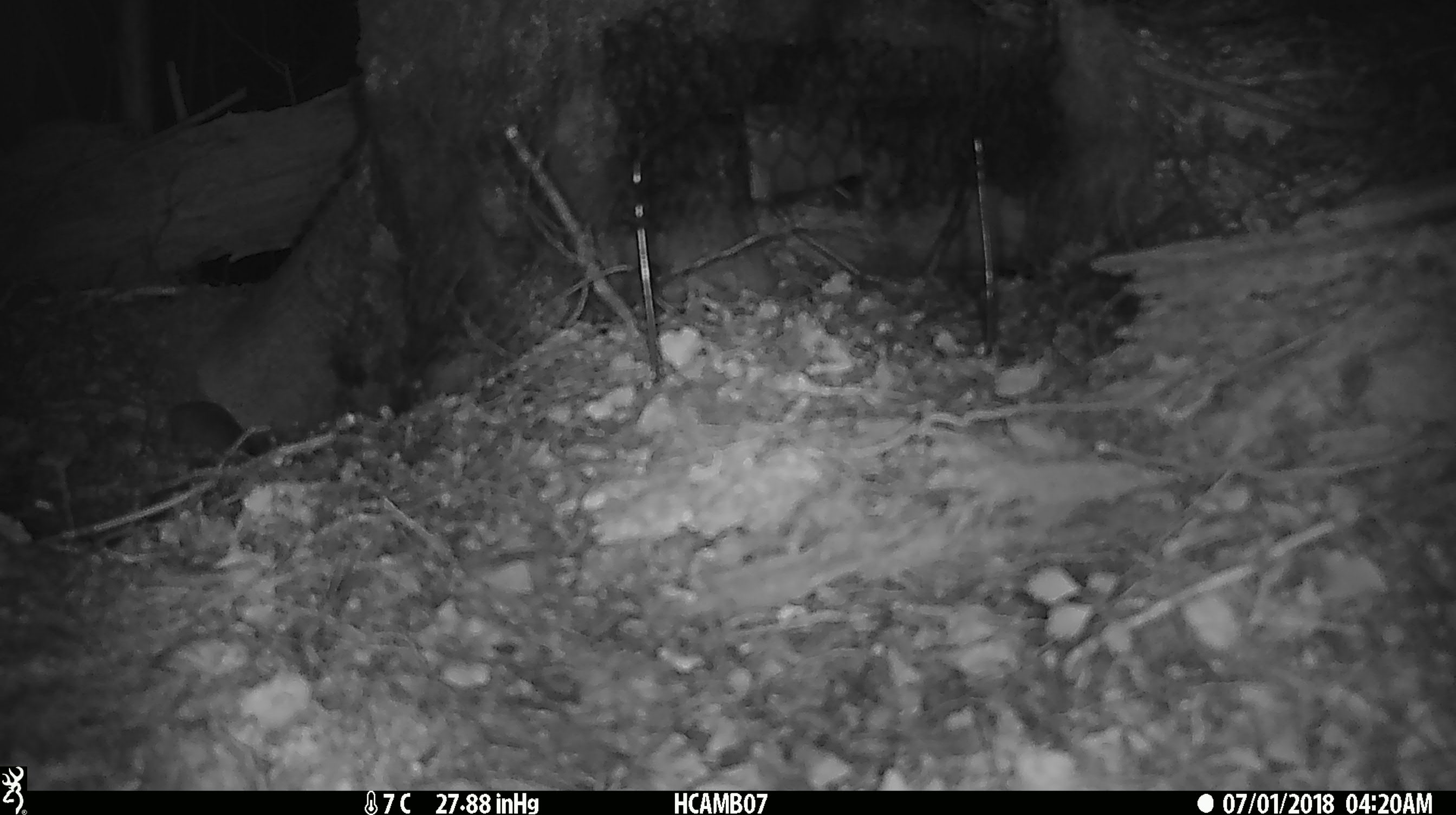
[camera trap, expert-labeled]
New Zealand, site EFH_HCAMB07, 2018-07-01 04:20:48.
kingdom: Animalia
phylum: Chordata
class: Mammalia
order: Rodentia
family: Muridae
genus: Mus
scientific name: Mus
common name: mouse